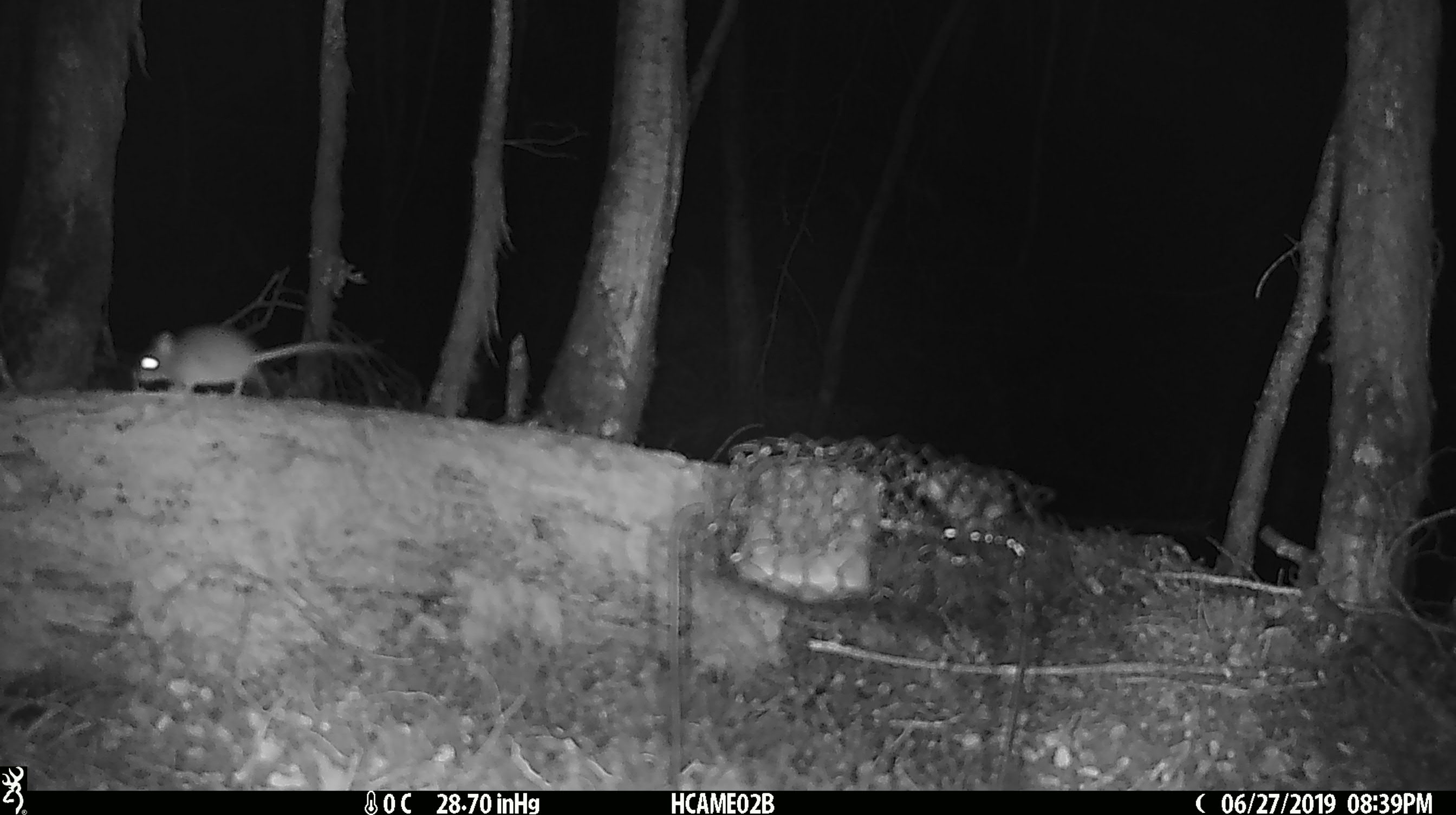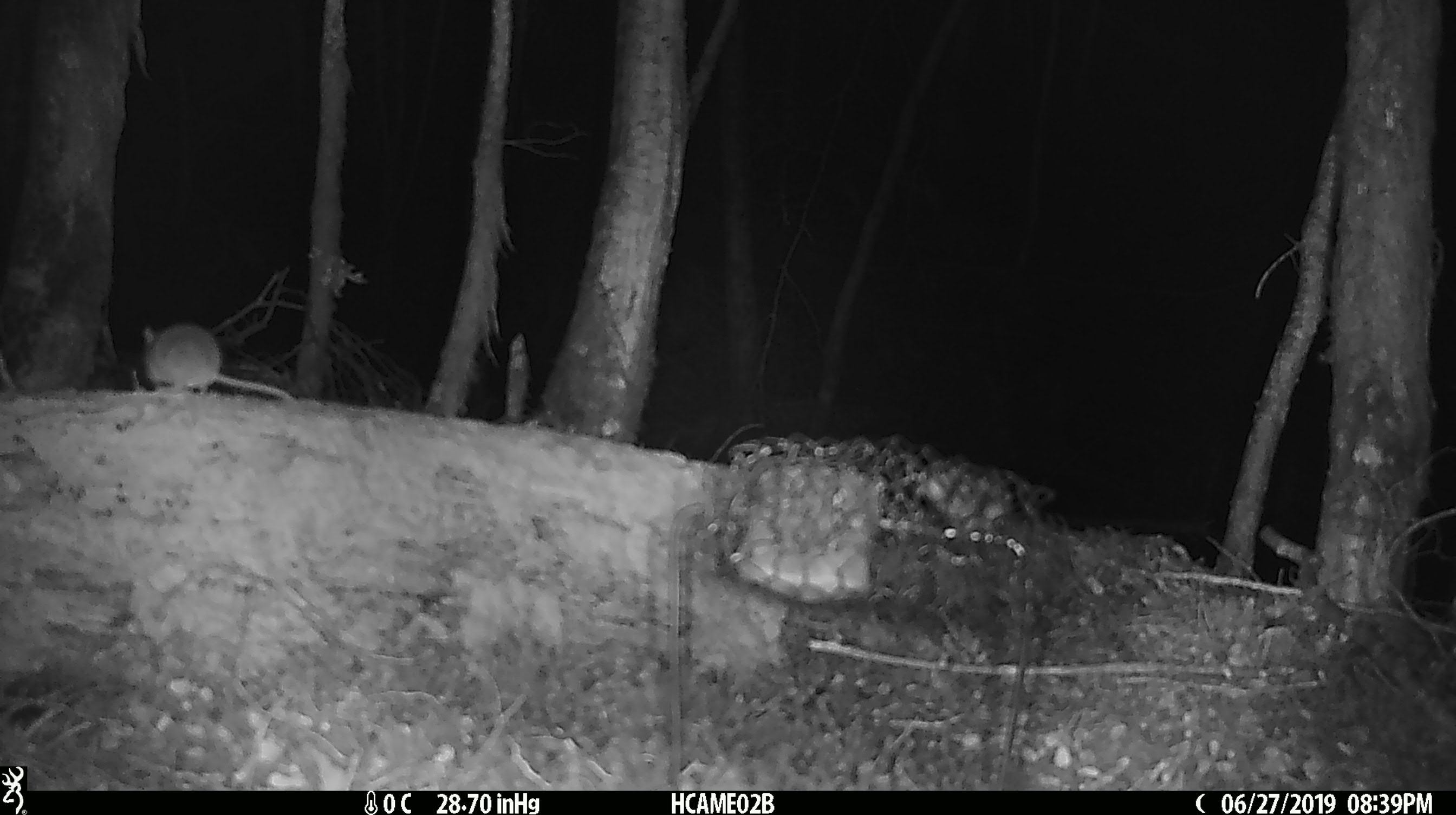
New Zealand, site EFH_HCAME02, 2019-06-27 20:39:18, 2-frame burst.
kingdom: Animalia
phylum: Chordata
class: Mammalia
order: Rodentia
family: Muridae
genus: Mus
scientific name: Mus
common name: mouse